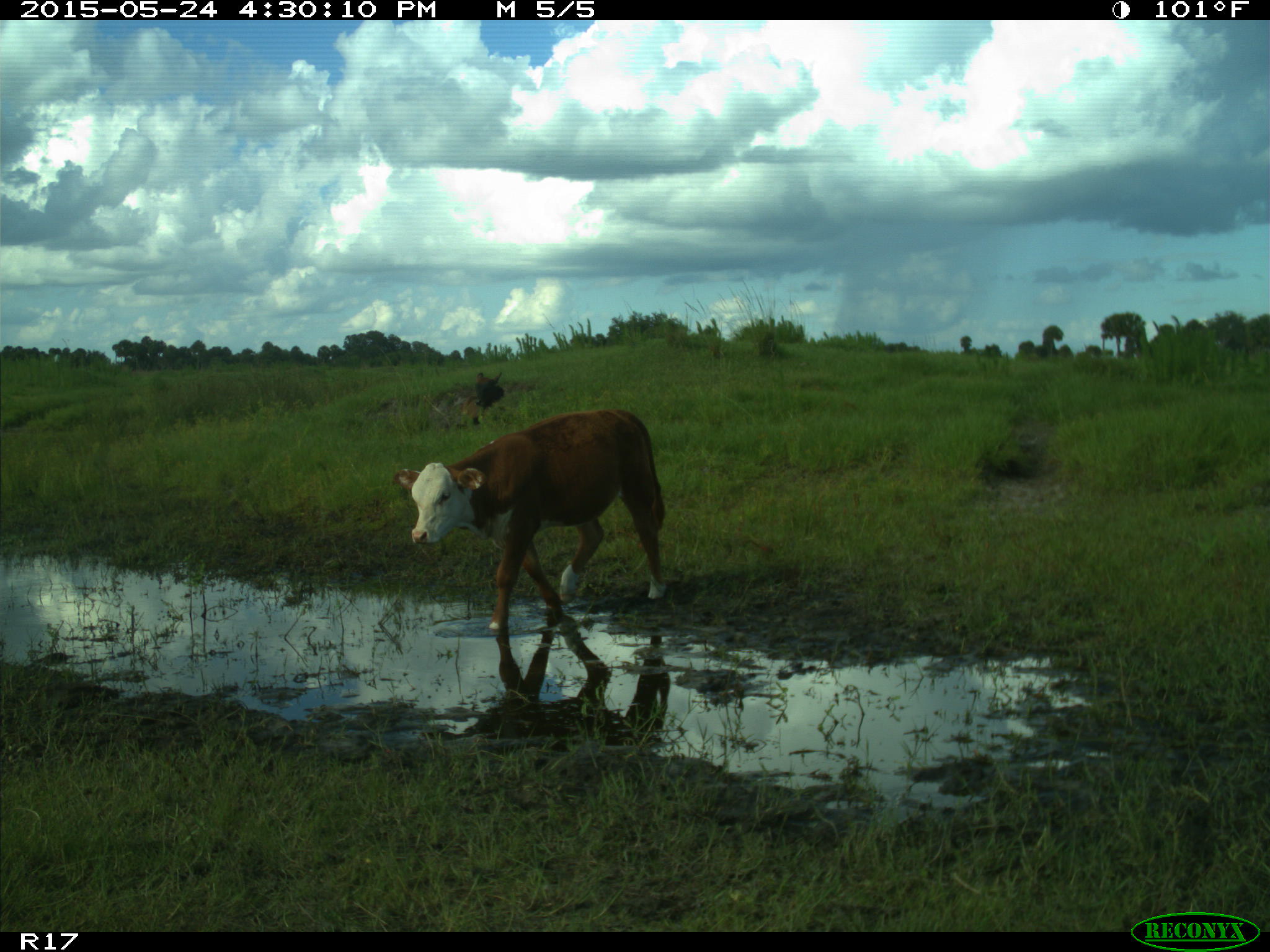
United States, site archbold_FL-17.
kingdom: Animalia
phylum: Chordata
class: Mammalia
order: Artiodactyla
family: Bovidae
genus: Bos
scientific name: Bos taurus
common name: domestic cow